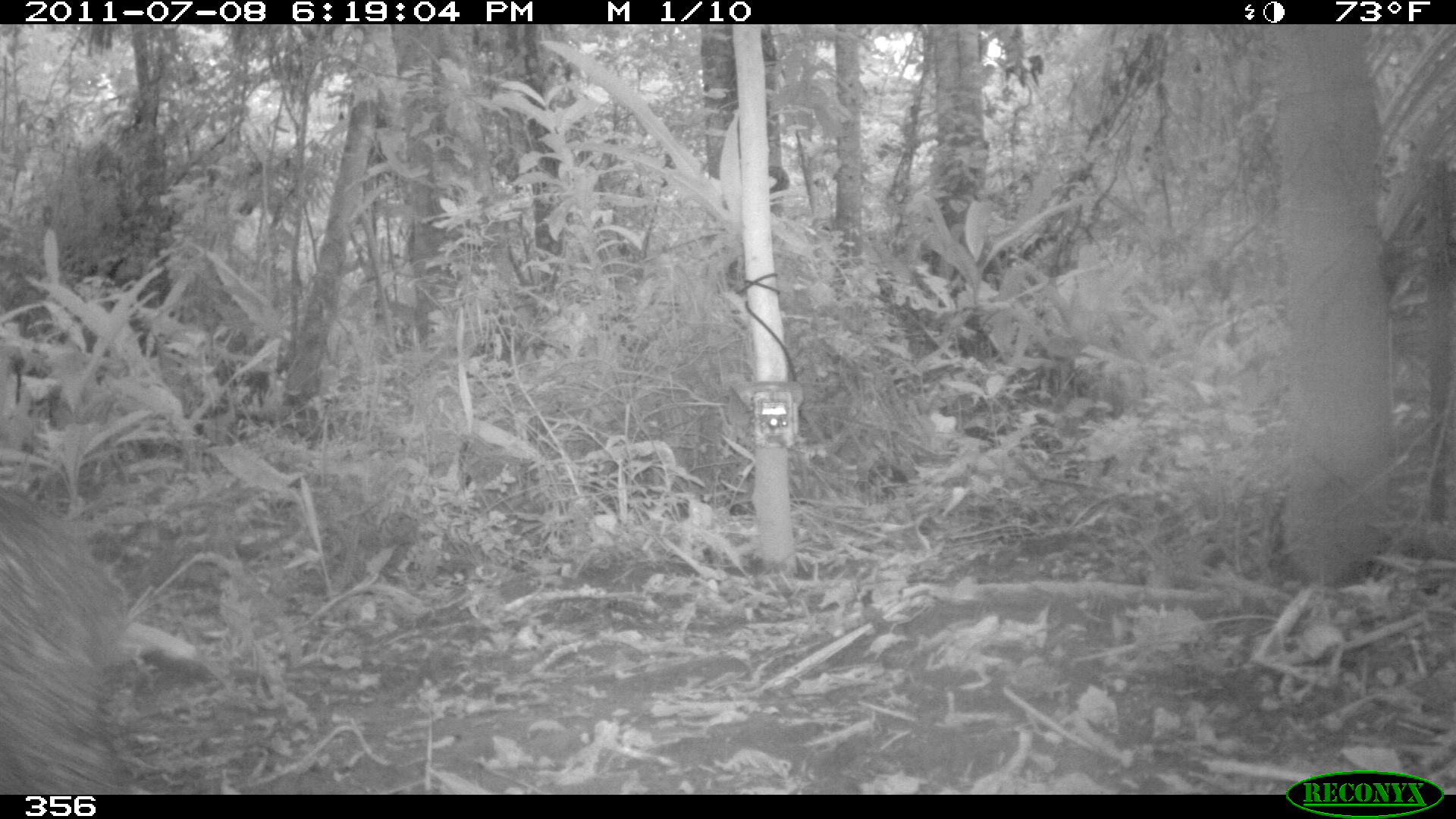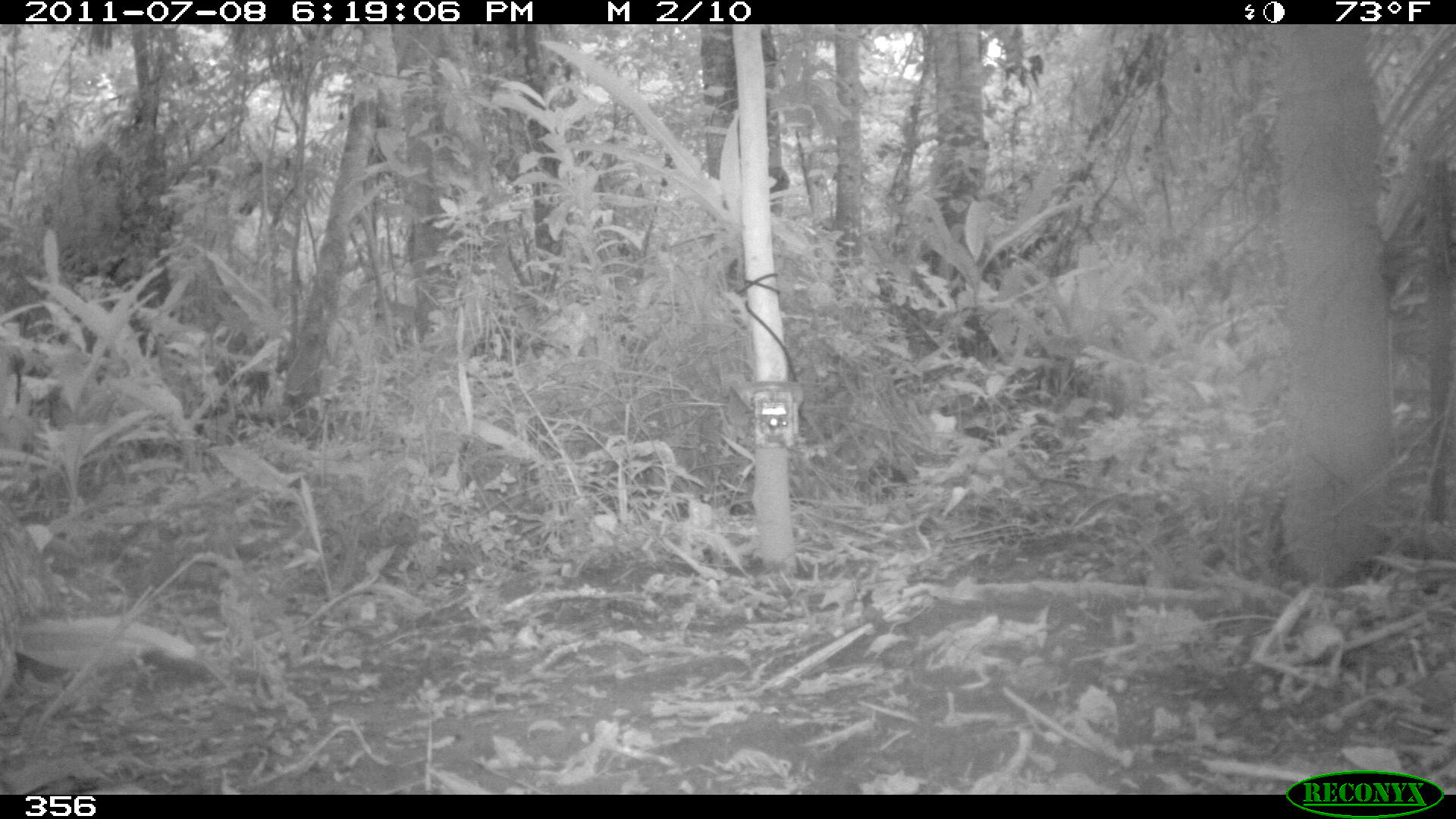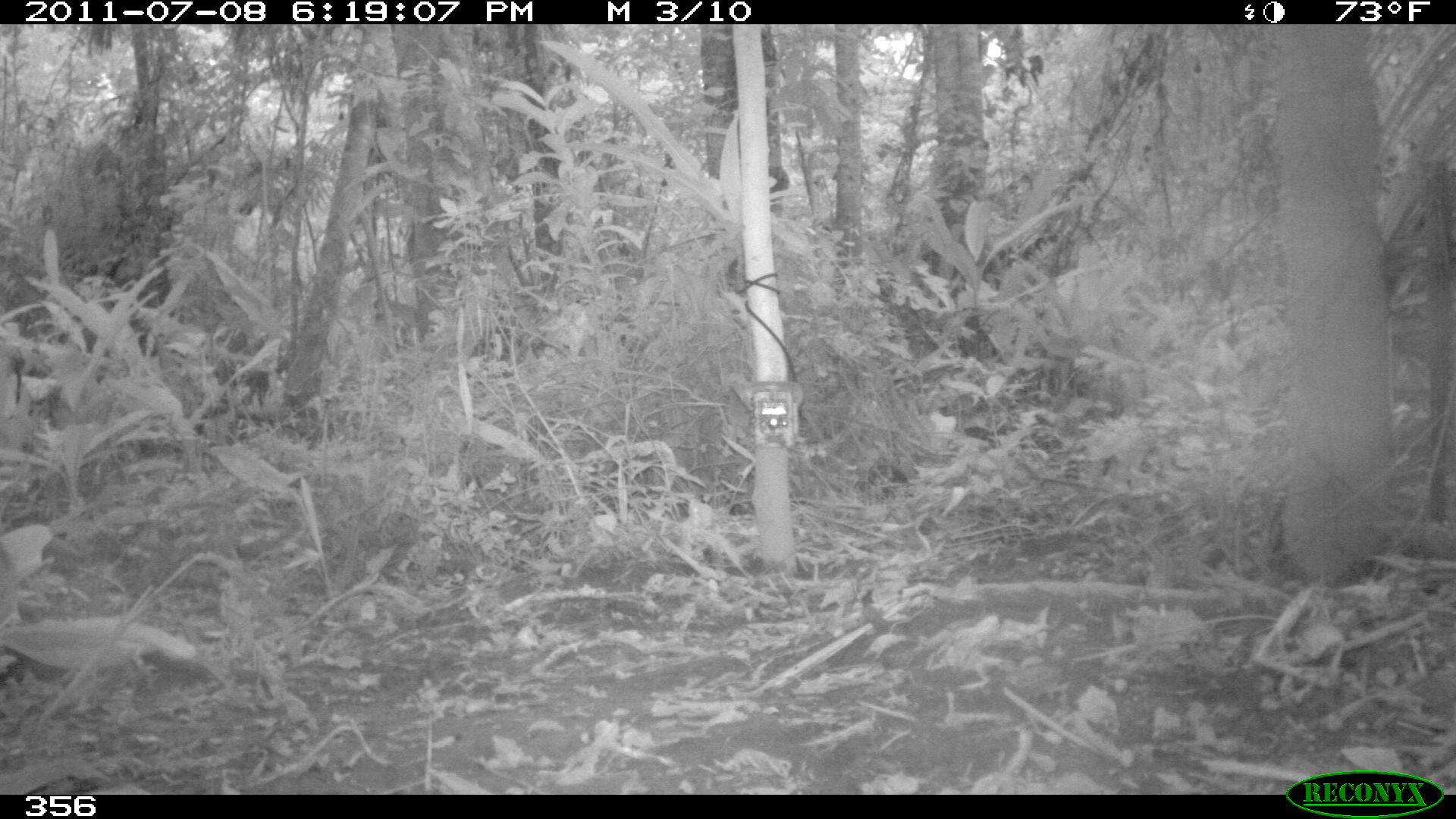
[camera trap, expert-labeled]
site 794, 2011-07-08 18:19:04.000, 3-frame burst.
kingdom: Animalia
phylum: Chordata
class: Mammalia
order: Artiodactyla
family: Tayassuidae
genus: Tayassu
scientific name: Tayassu pecari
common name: white-lipped peccary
Tayassu pecari (white-lipped peccary).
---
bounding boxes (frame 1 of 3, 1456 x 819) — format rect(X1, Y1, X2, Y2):
tayassu pecari: rect(0, 480, 134, 791)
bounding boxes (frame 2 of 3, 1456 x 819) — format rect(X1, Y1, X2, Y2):
tayassu pecari: rect(0, 488, 60, 702)